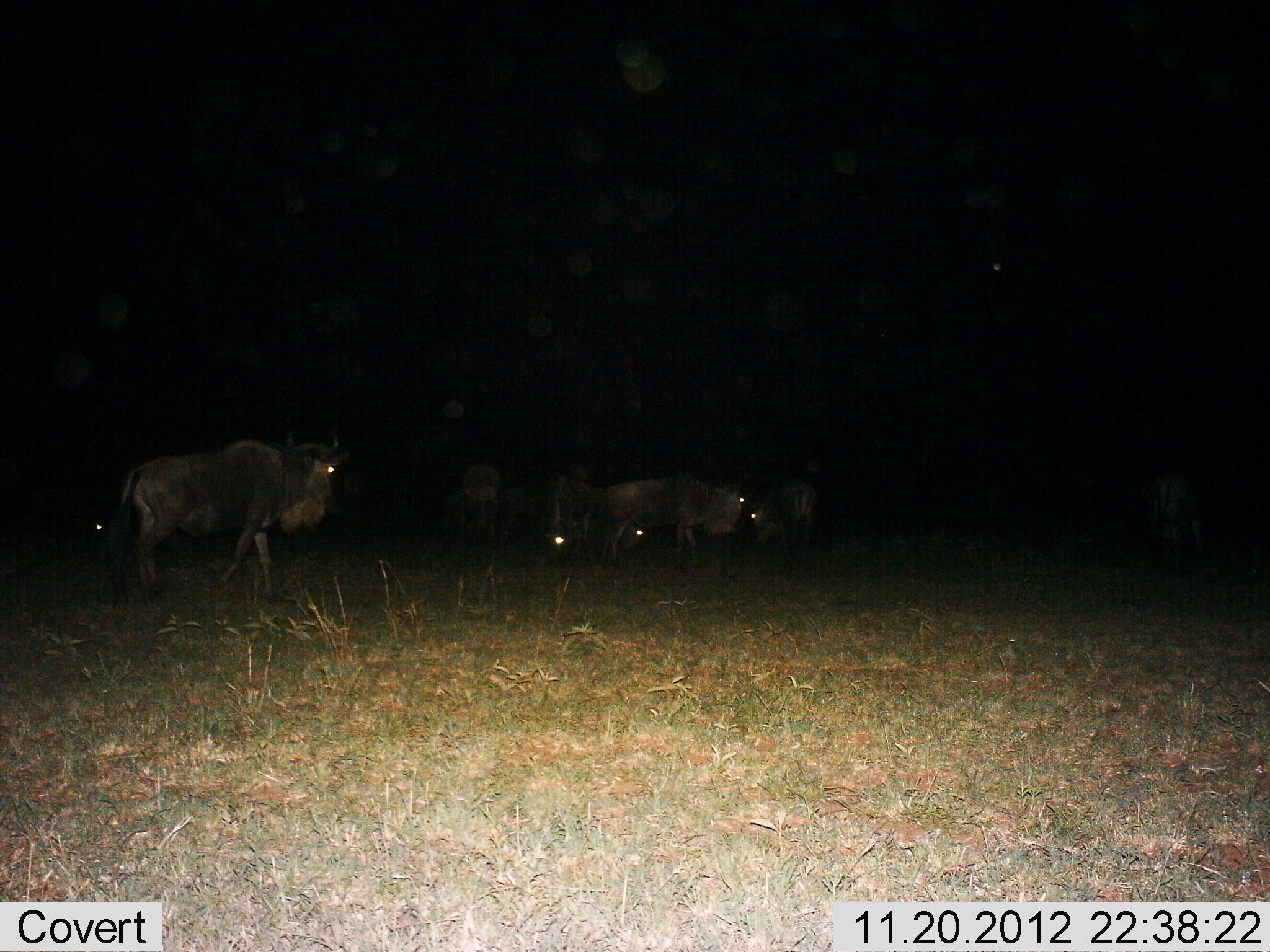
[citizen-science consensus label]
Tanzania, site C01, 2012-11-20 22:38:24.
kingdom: Animalia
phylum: Chordata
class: Mammalia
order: Artiodactyla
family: Bovidae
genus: Connochaetes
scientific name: Connochaetes taurinus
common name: blue wildebeest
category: wildebeest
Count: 6.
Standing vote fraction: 54%.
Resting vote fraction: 17%.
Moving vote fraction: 54%.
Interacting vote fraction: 8%.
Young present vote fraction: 0%.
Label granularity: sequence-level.